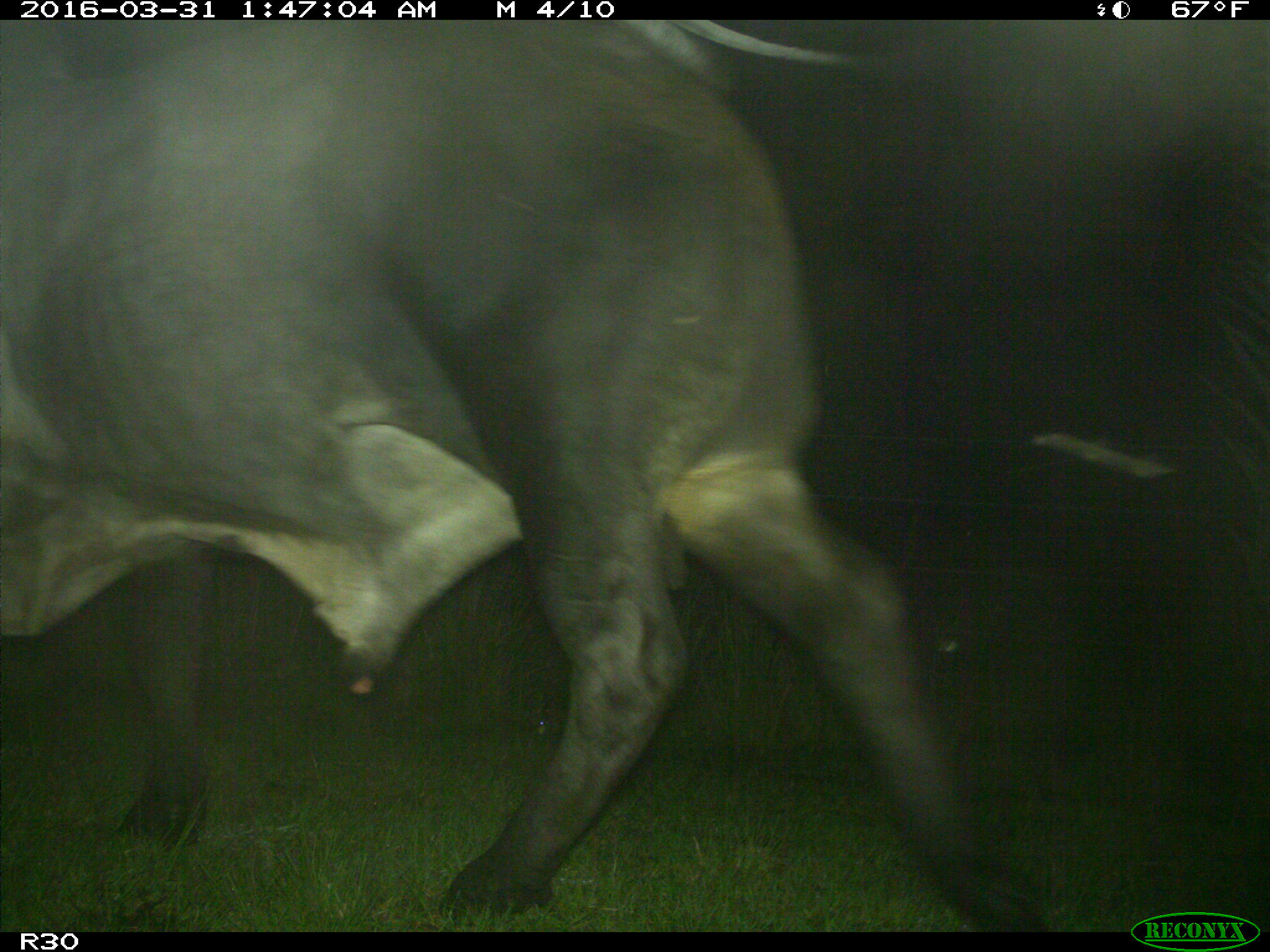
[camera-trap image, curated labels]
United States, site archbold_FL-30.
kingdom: Animalia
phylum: Chordata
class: Mammalia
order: Artiodactyla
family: Bovidae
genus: Bos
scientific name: Bos taurus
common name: domestic cow